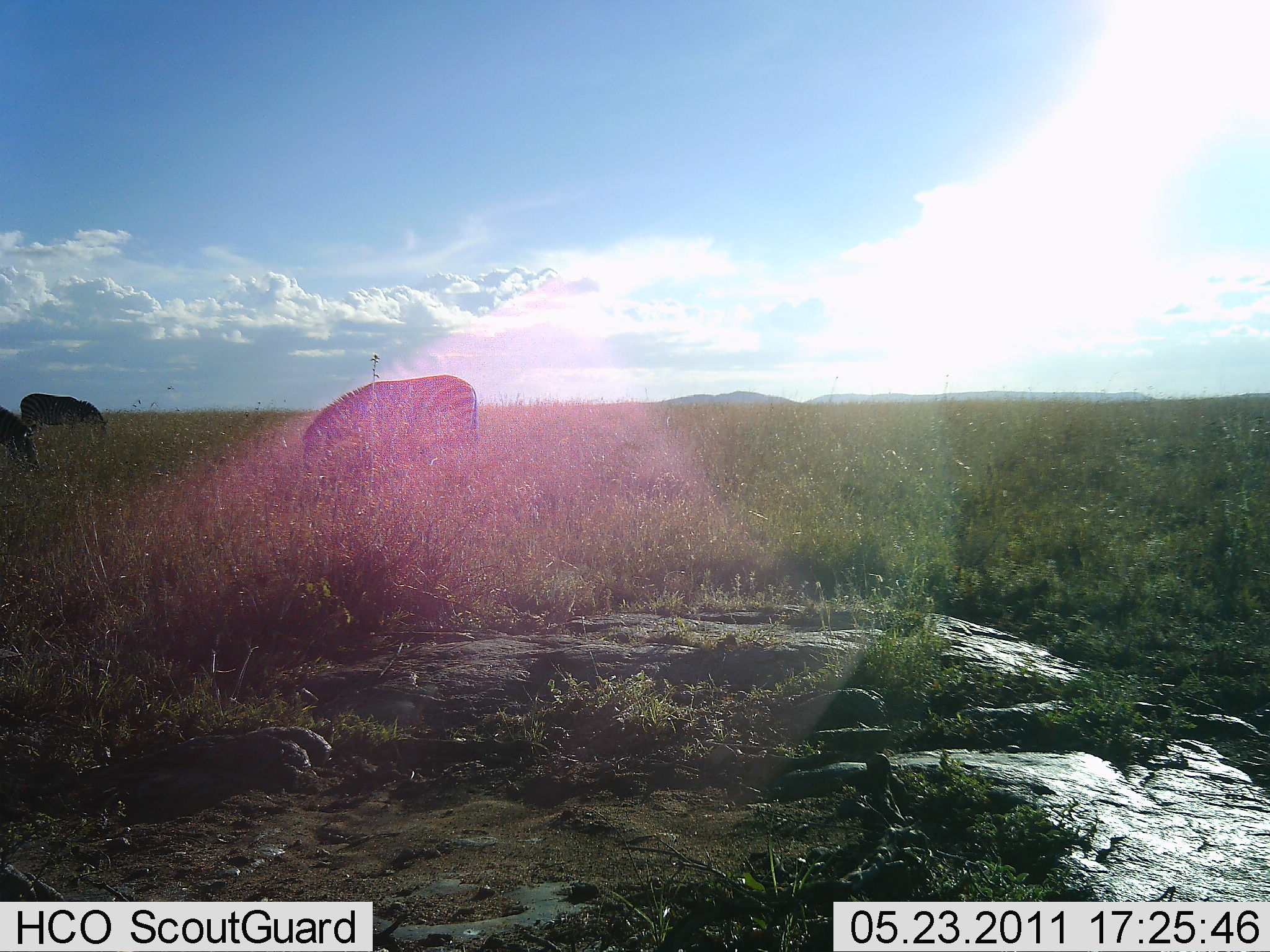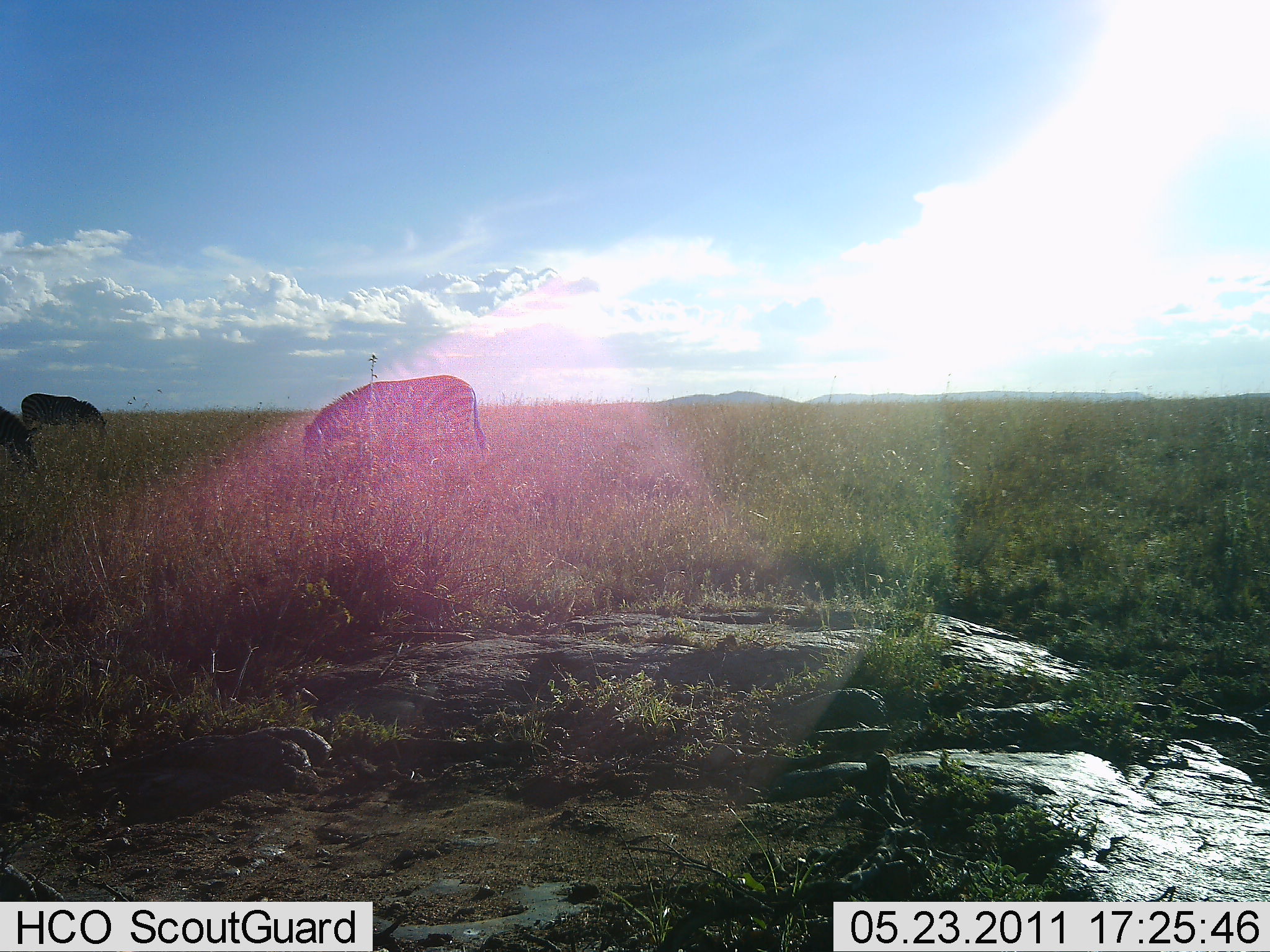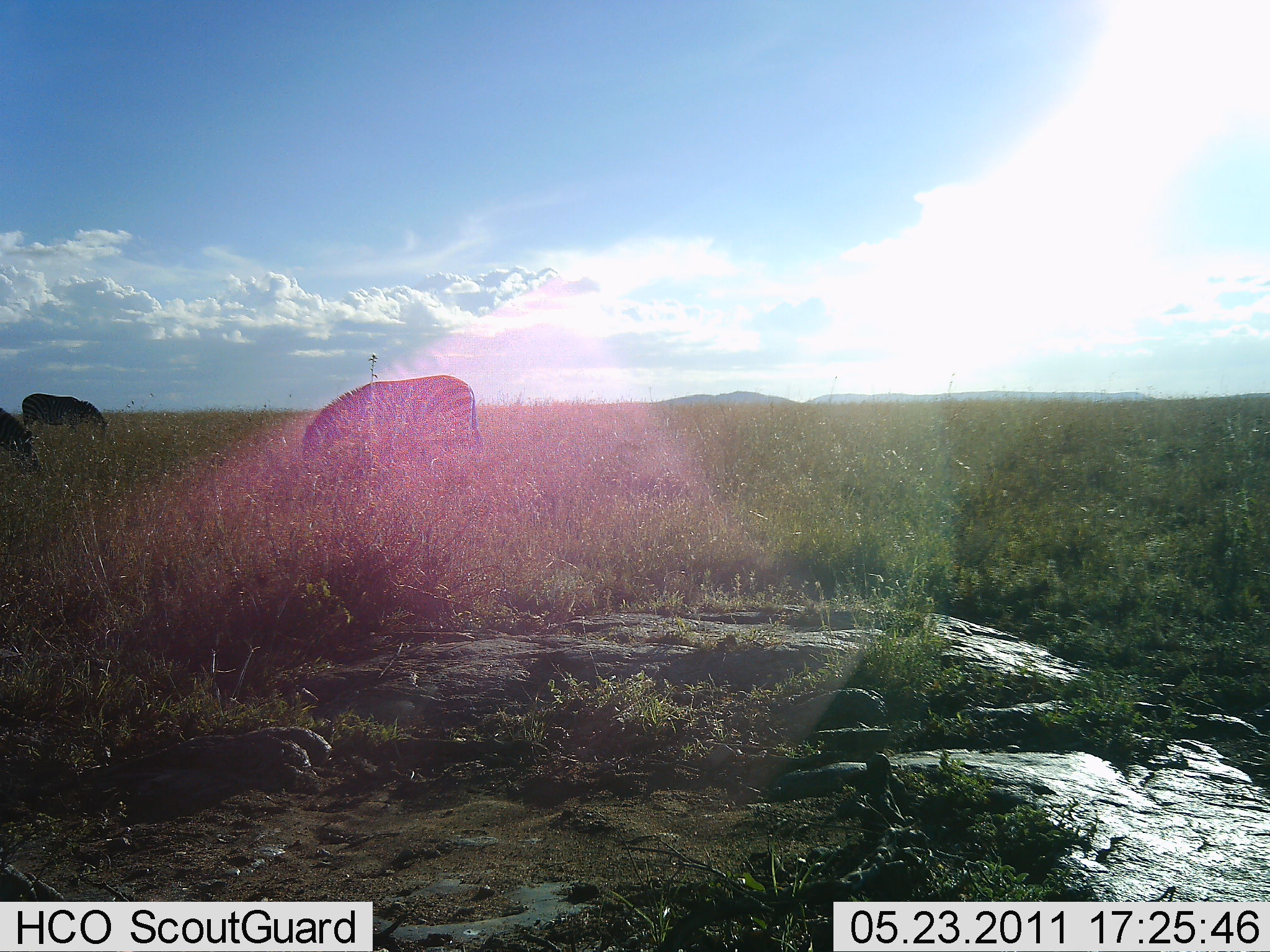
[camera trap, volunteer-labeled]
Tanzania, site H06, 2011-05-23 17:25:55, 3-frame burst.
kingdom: Animalia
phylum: Chordata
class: Mammalia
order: Perissodactyla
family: Equidae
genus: Equus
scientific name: Equus quagga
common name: plains zebra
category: zebra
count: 3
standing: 18%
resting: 0%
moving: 0%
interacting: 0%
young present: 0%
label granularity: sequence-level